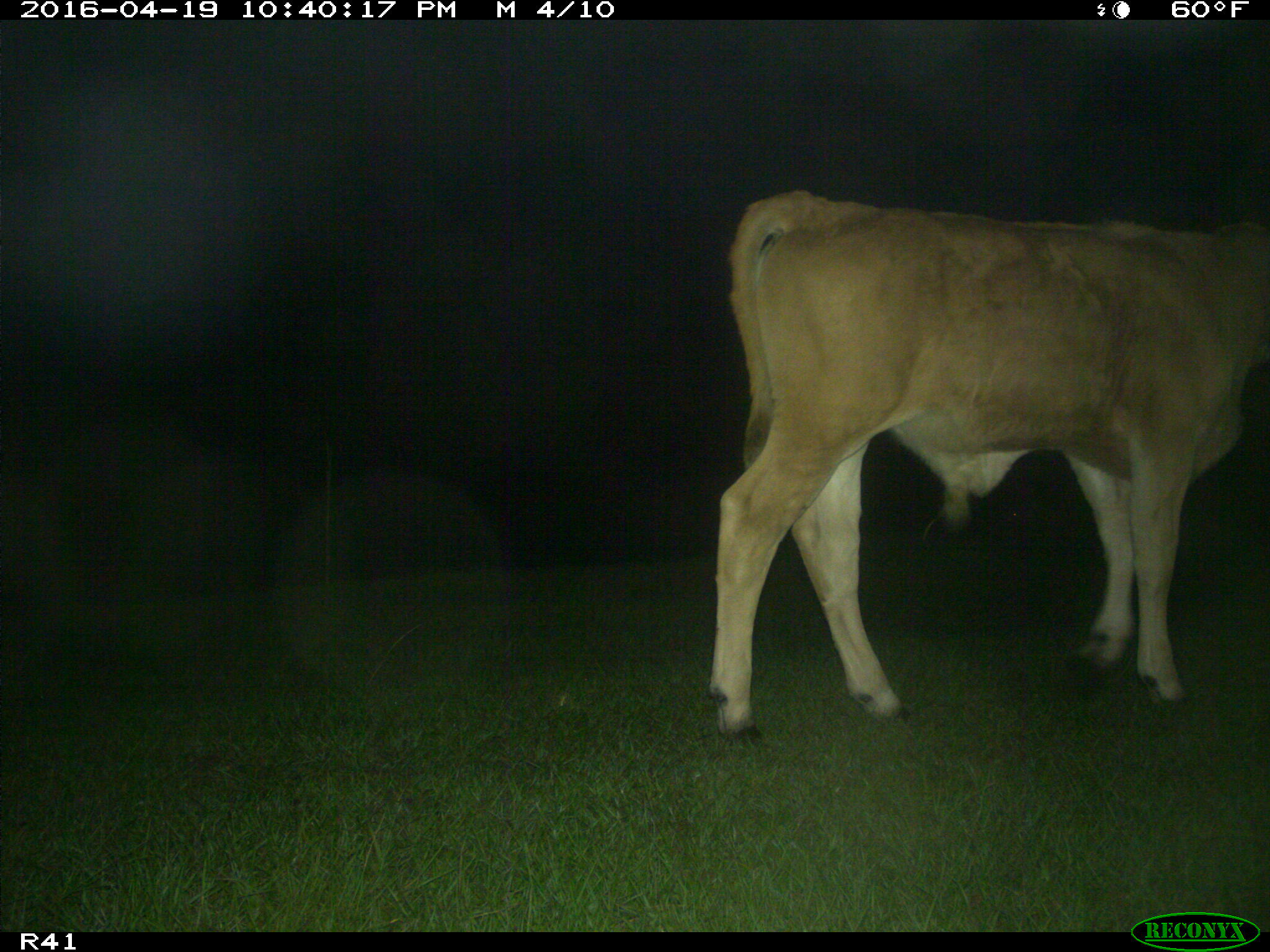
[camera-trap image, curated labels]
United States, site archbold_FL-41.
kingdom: Animalia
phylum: Chordata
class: Mammalia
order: Artiodactyla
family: Bovidae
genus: Bos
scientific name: Bos taurus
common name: domestic cow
Bos taurus (domestic cow).